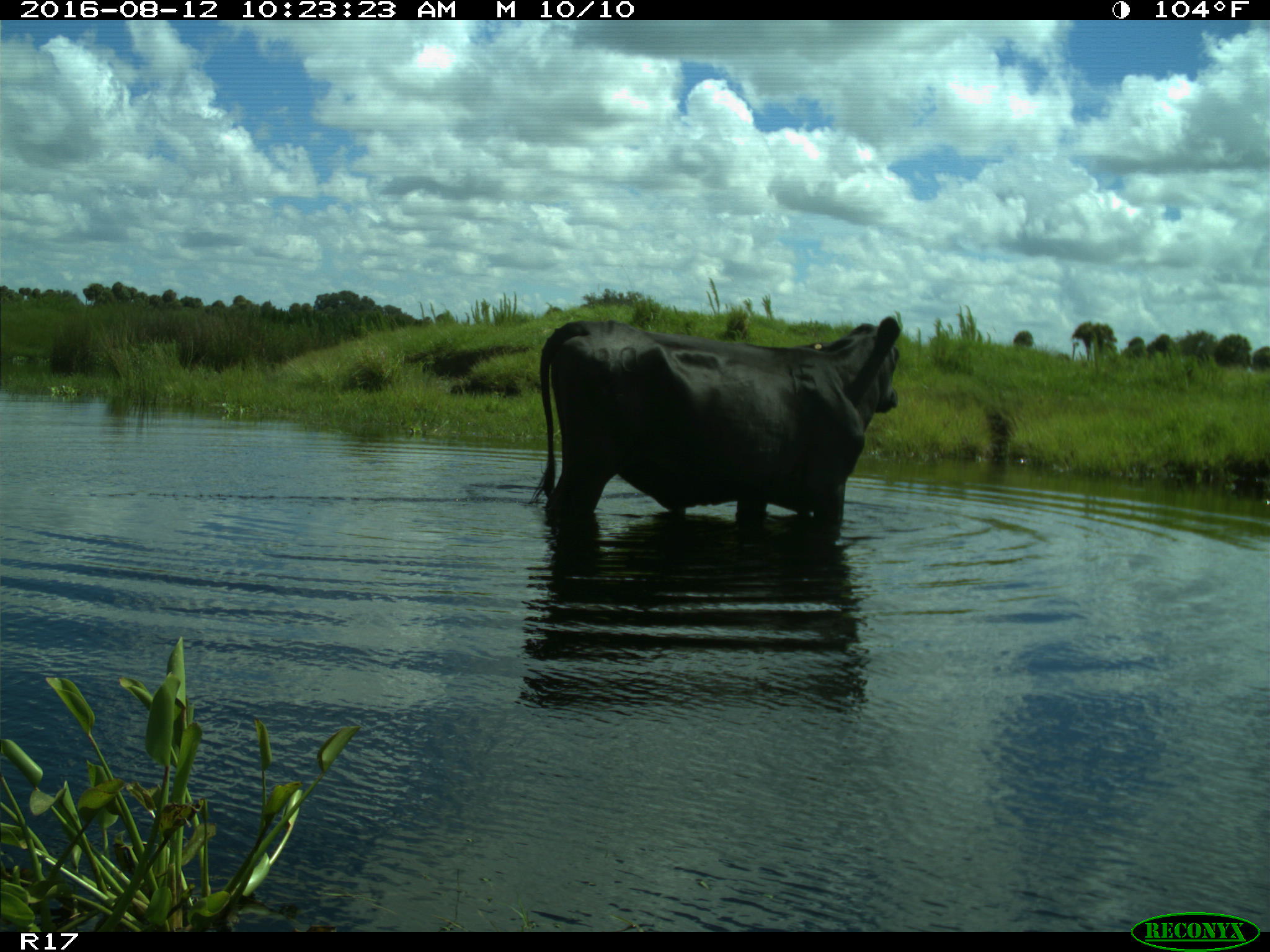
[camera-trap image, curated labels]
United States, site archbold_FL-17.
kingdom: Animalia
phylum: Chordata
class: Mammalia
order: Artiodactyla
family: Bovidae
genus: Bos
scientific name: Bos taurus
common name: domestic cow